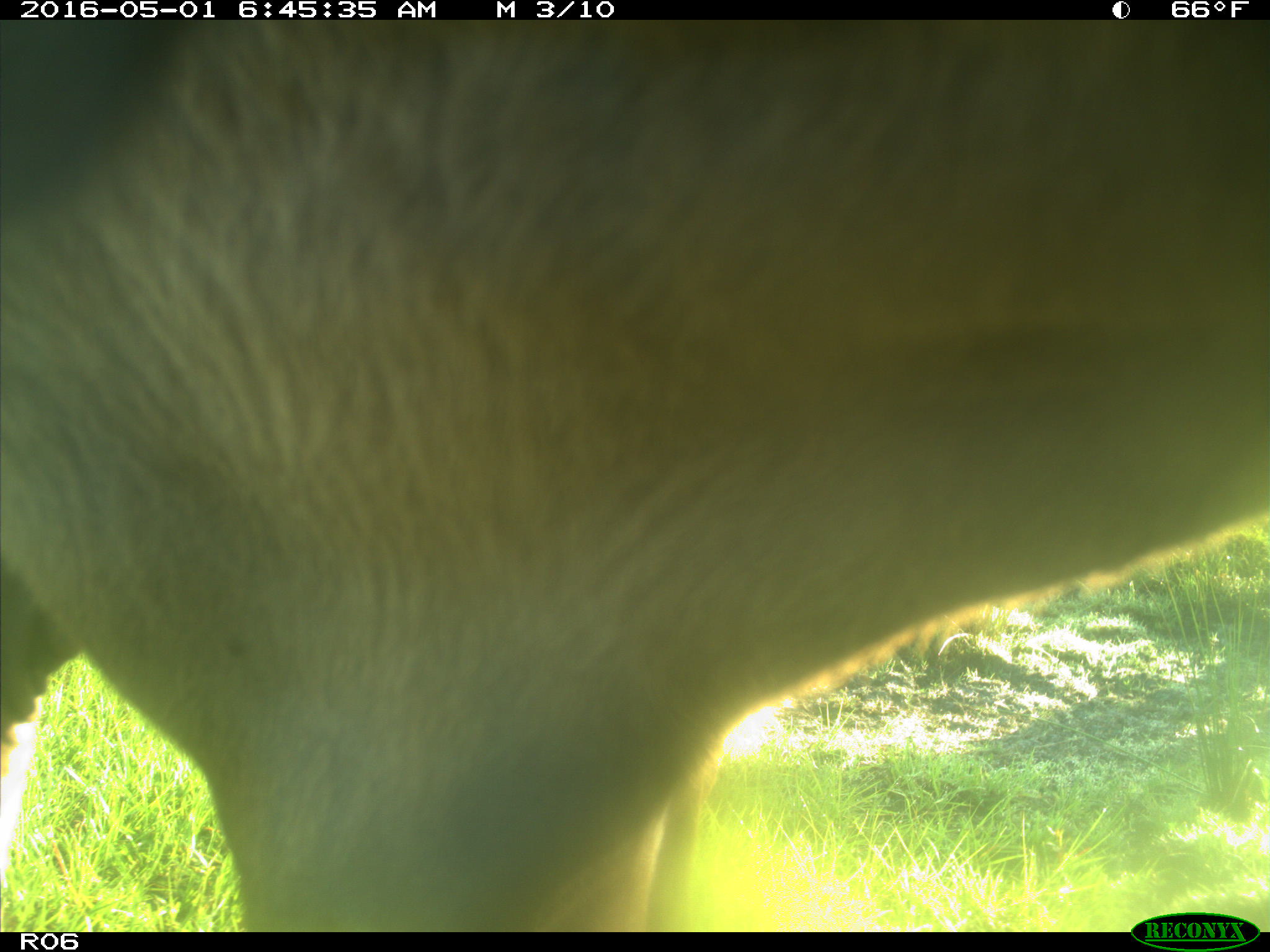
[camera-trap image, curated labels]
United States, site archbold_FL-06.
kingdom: Animalia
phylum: Chordata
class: Mammalia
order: Artiodactyla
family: Bovidae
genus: Bos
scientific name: Bos taurus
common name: domestic cow